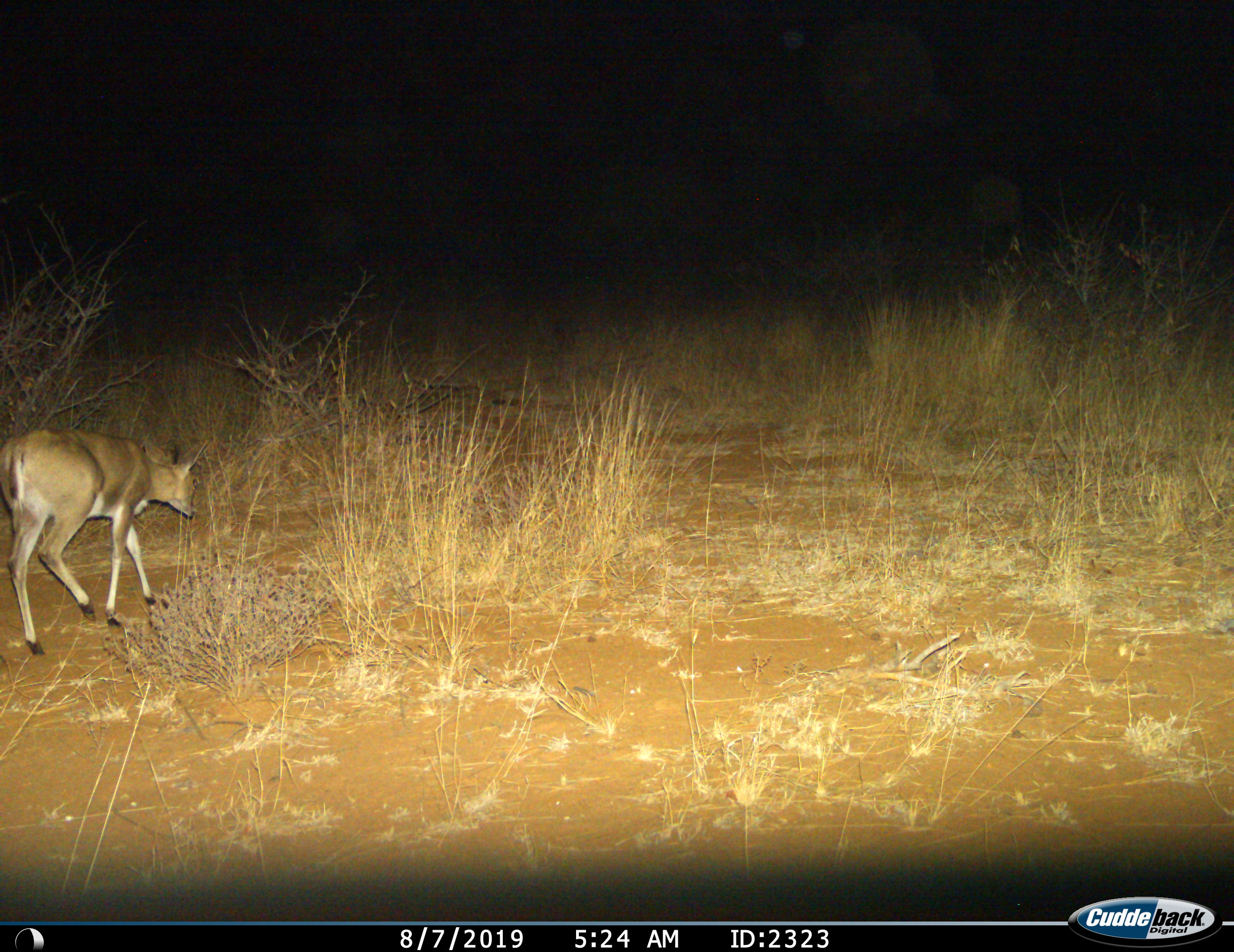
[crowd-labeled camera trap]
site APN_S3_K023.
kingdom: Animalia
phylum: Chordata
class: Mammalia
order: Artiodactyla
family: Bovidae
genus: Sylvicapra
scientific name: Sylvicapra grimmia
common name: common duiker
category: duikercommongrey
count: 1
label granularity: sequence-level